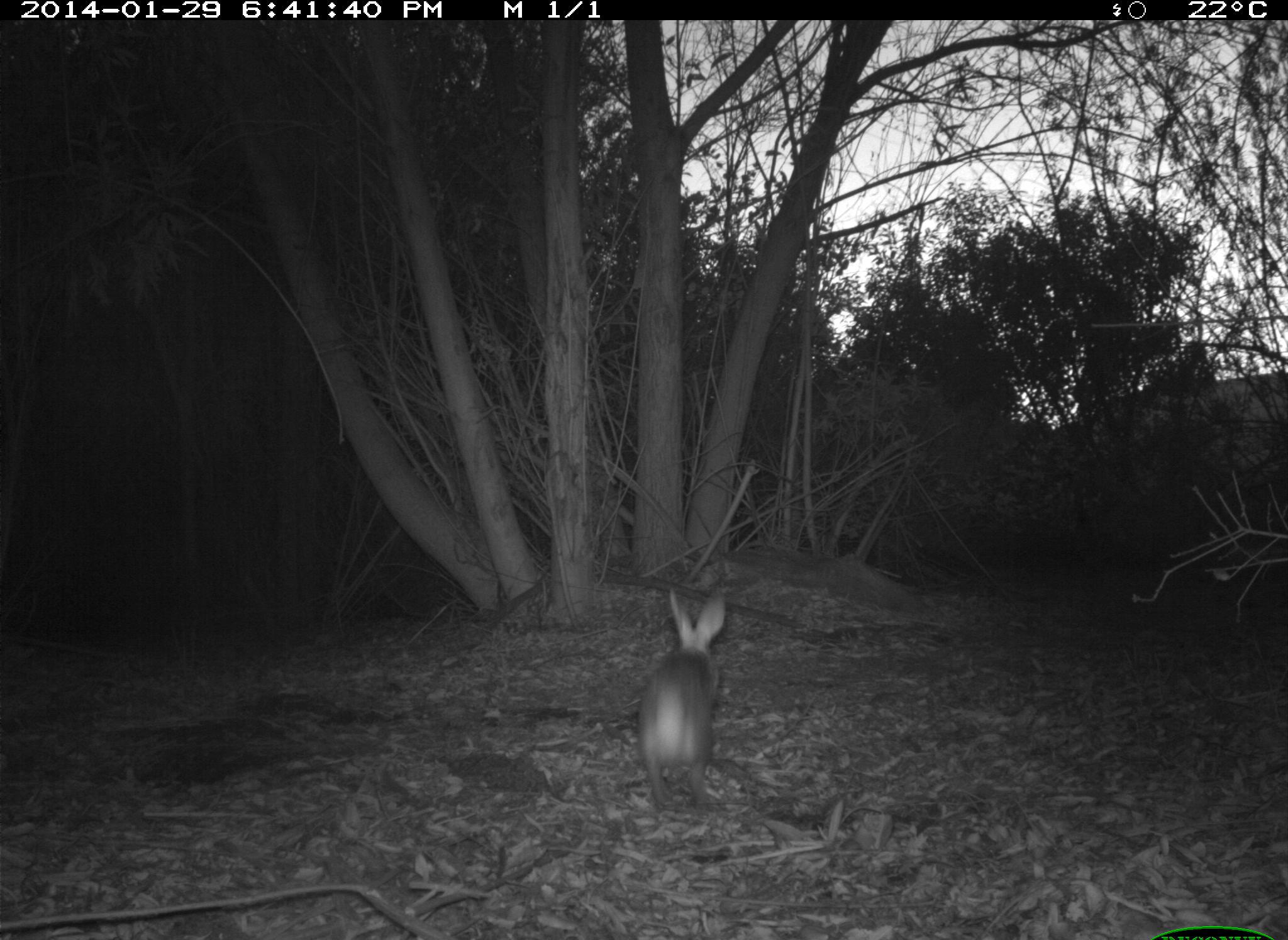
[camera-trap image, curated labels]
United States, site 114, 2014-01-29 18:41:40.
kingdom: Animalia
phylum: Chordata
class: Mammalia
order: Lagomorpha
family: Leporidae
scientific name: Leporidae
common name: rabbits and hares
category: rabbit